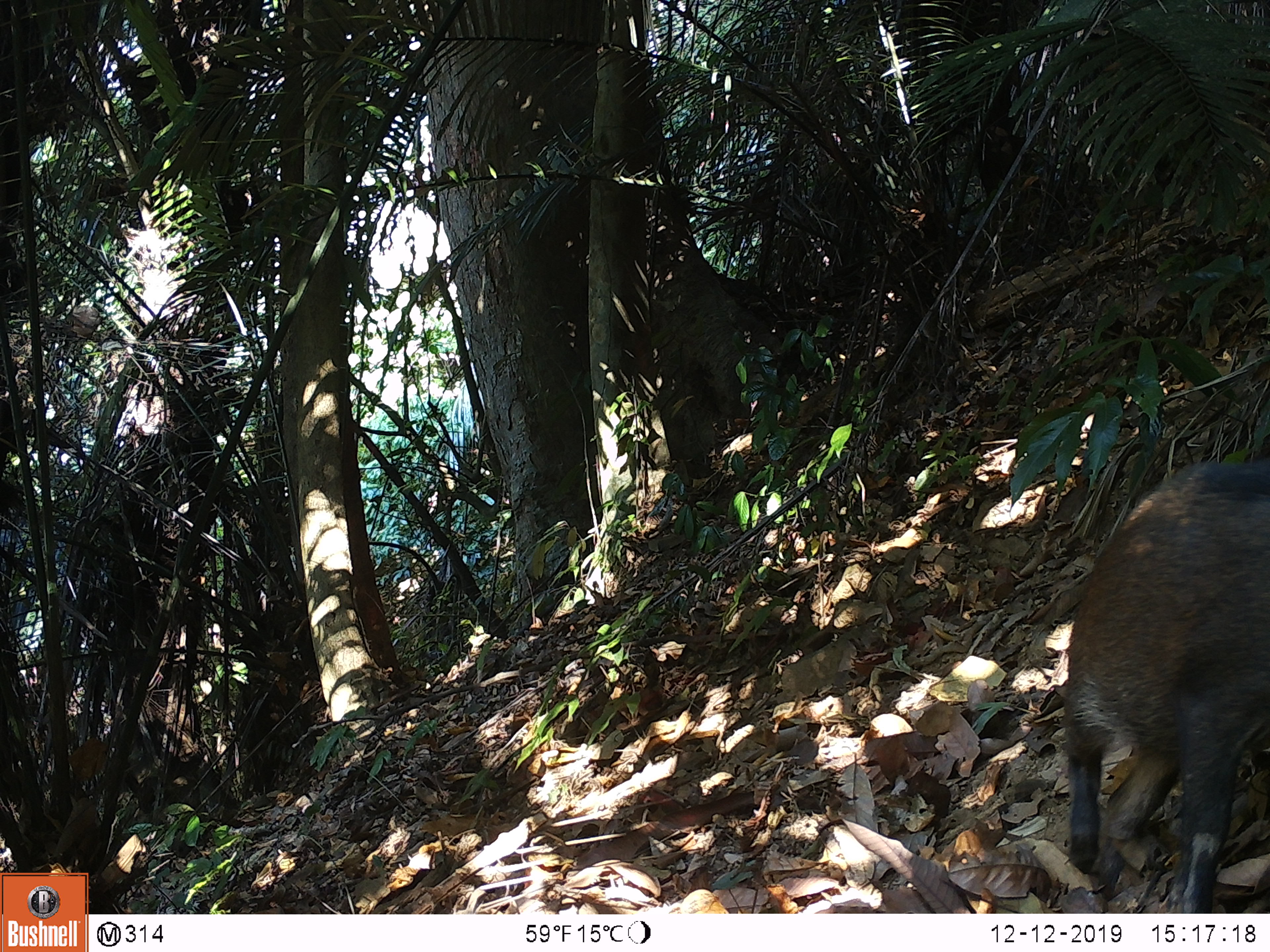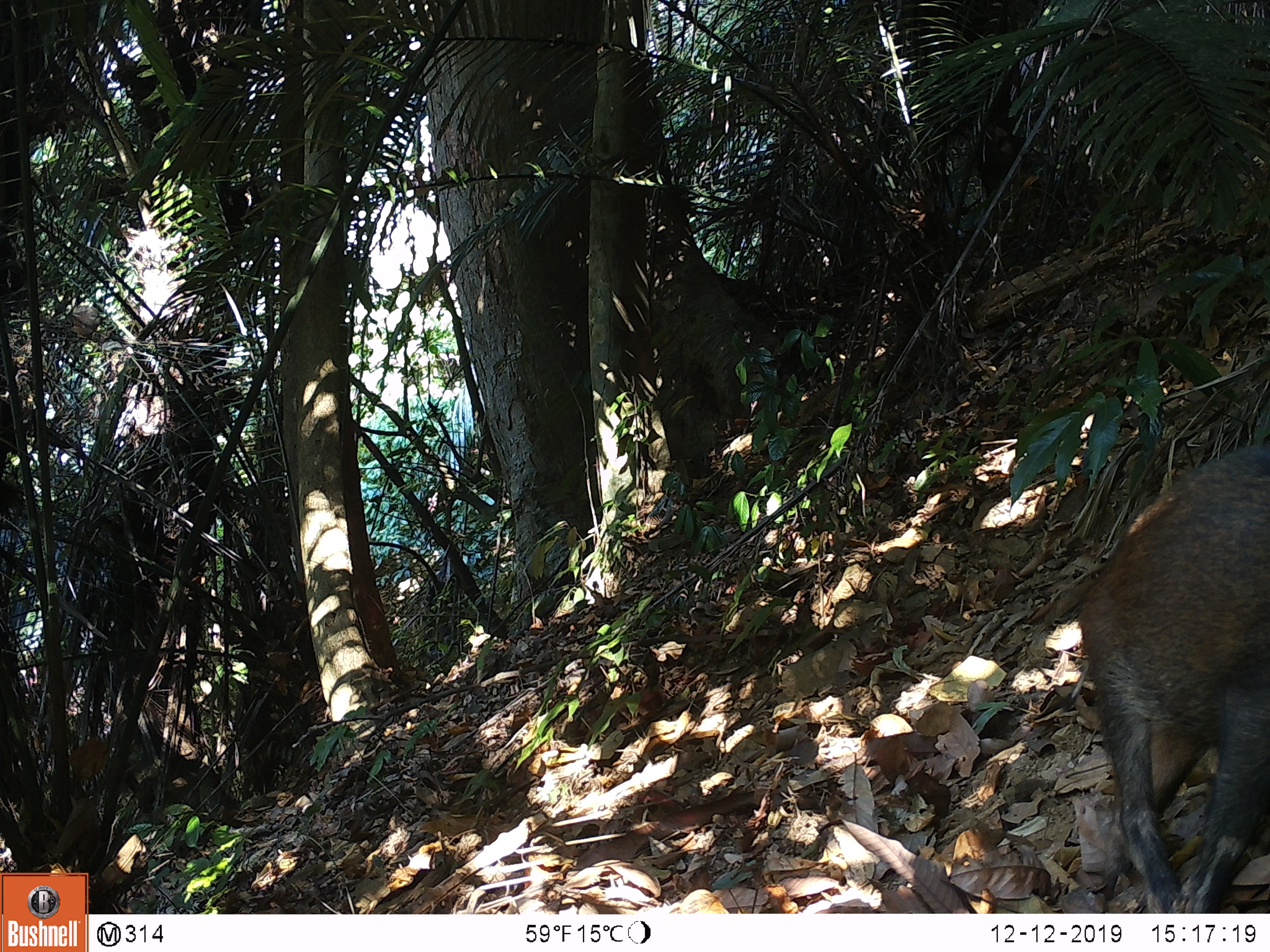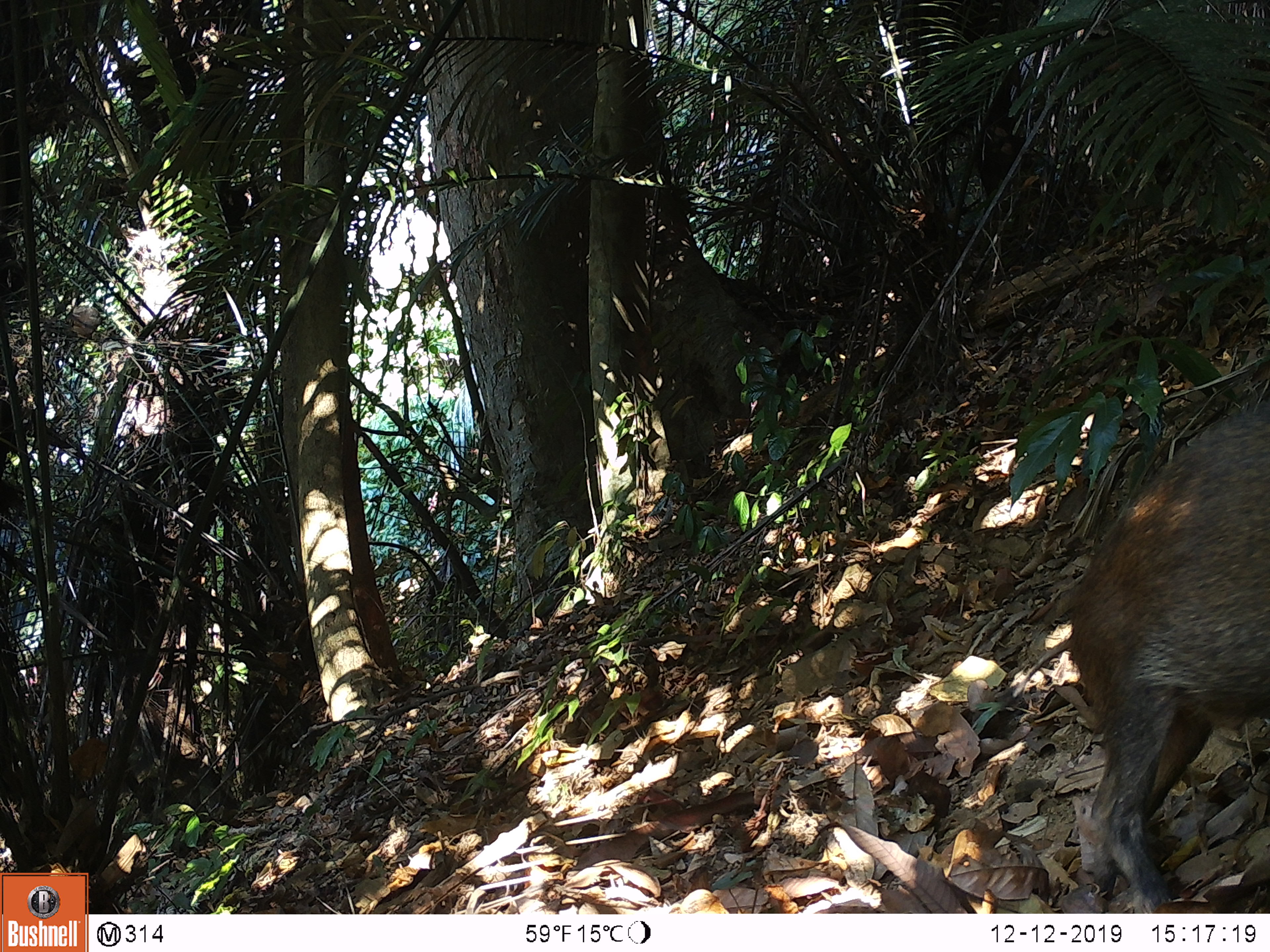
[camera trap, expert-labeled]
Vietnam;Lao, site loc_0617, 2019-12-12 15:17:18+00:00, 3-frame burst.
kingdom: Animalia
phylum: Chordata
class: Mammalia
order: Artiodactyla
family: Suidae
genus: Sus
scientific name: Sus scrofa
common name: eurasian wild pig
Eurasian wild pig (Sus scrofa). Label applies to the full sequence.